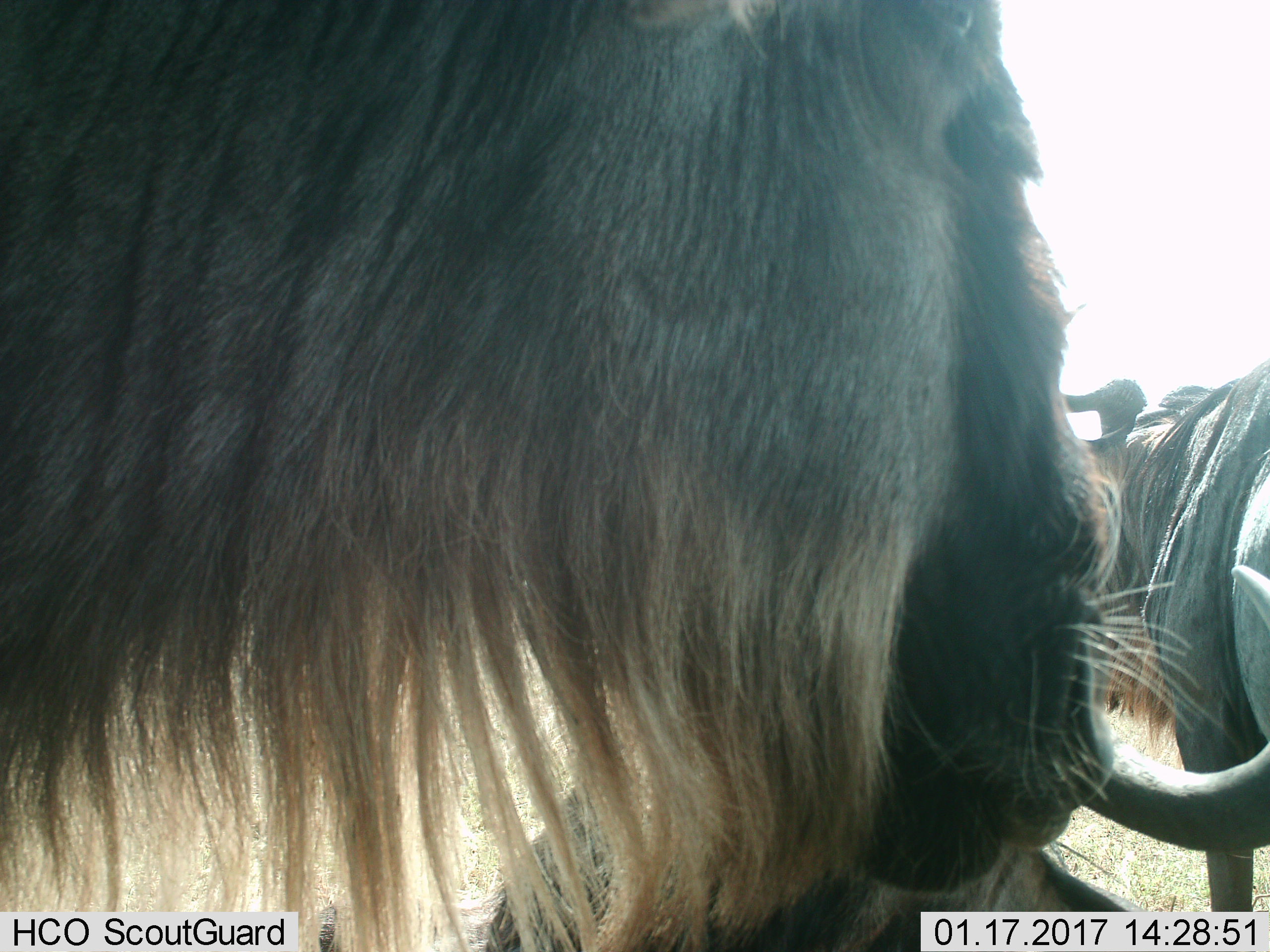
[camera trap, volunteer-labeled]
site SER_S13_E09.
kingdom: Animalia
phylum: Chordata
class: Mammalia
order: Artiodactyla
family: Bovidae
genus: Connochaetes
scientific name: Connochaetes taurinus taurinus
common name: blue wildebeest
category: wildebeestblue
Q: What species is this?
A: Wildebeestblue (blue wildebeest) (Connochaetes taurinus taurinus).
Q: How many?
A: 3.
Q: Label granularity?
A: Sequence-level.